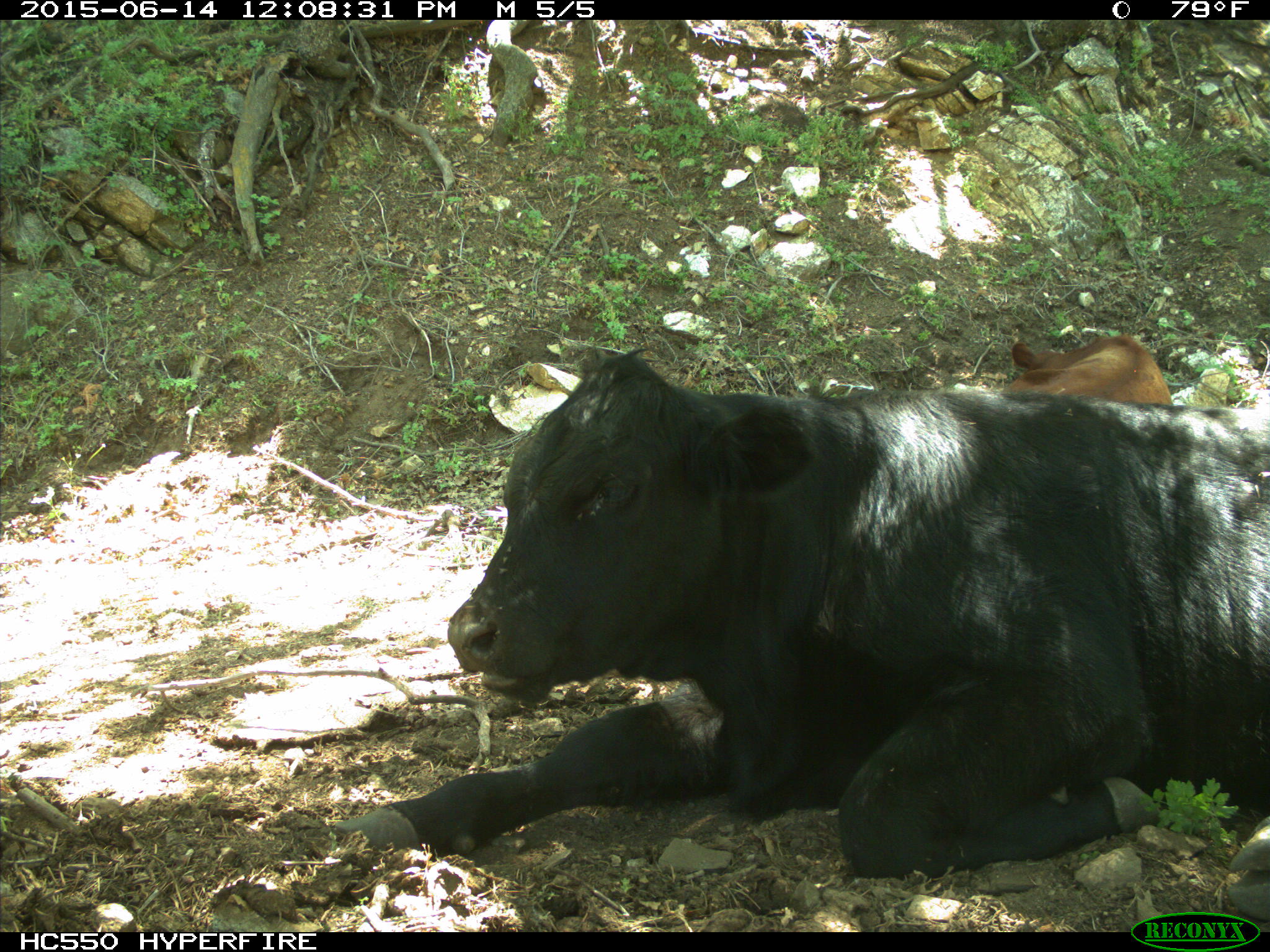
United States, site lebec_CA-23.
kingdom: Animalia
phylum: Chordata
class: Mammalia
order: Artiodactyla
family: Bovidae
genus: Bos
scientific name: Bos taurus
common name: domestic cow